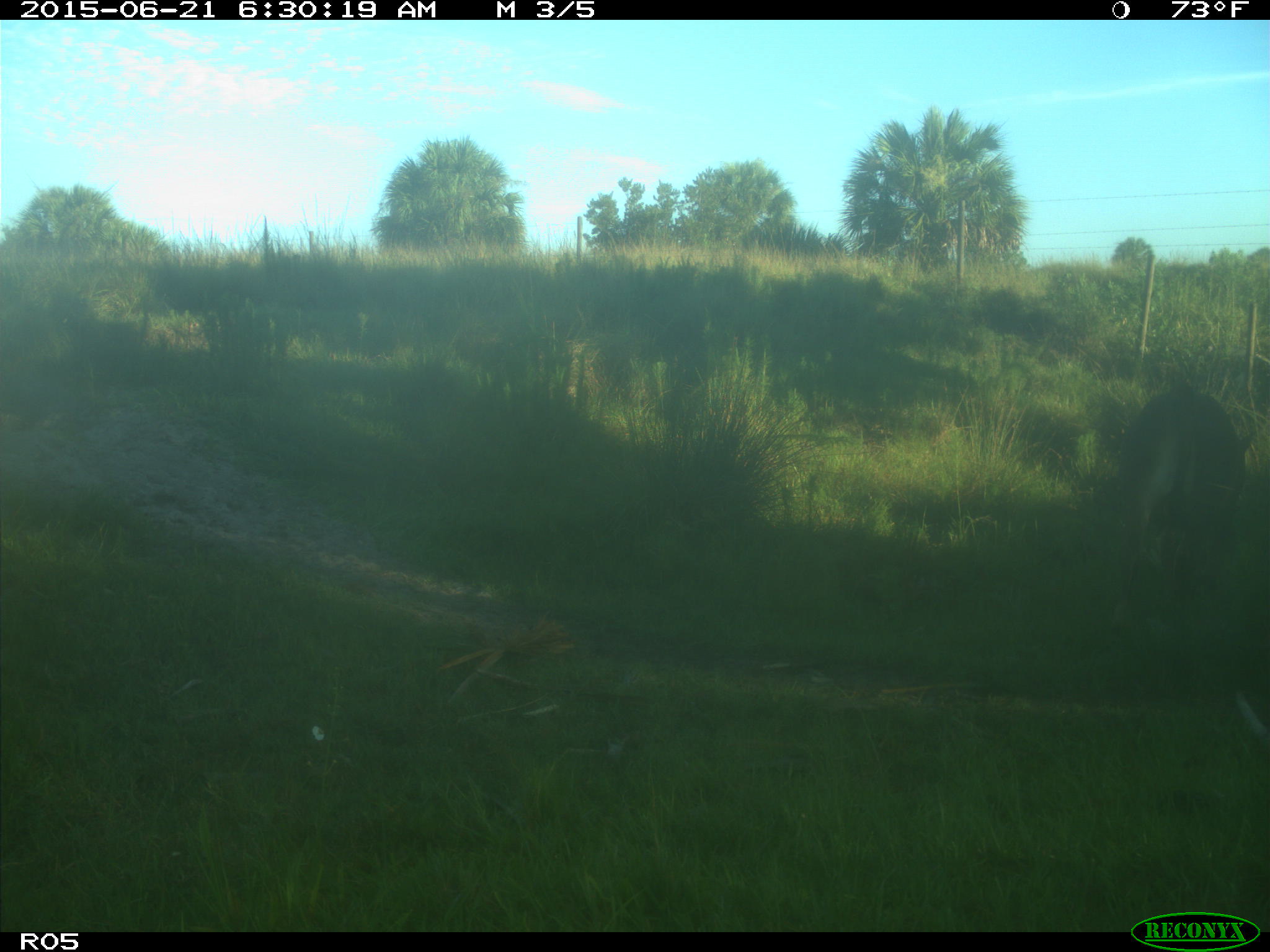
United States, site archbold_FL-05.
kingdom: Animalia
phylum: Chordata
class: Mammalia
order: Artiodactyla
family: Bovidae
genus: Bos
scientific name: Bos taurus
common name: domestic cow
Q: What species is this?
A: Bos taurus (domestic cow).